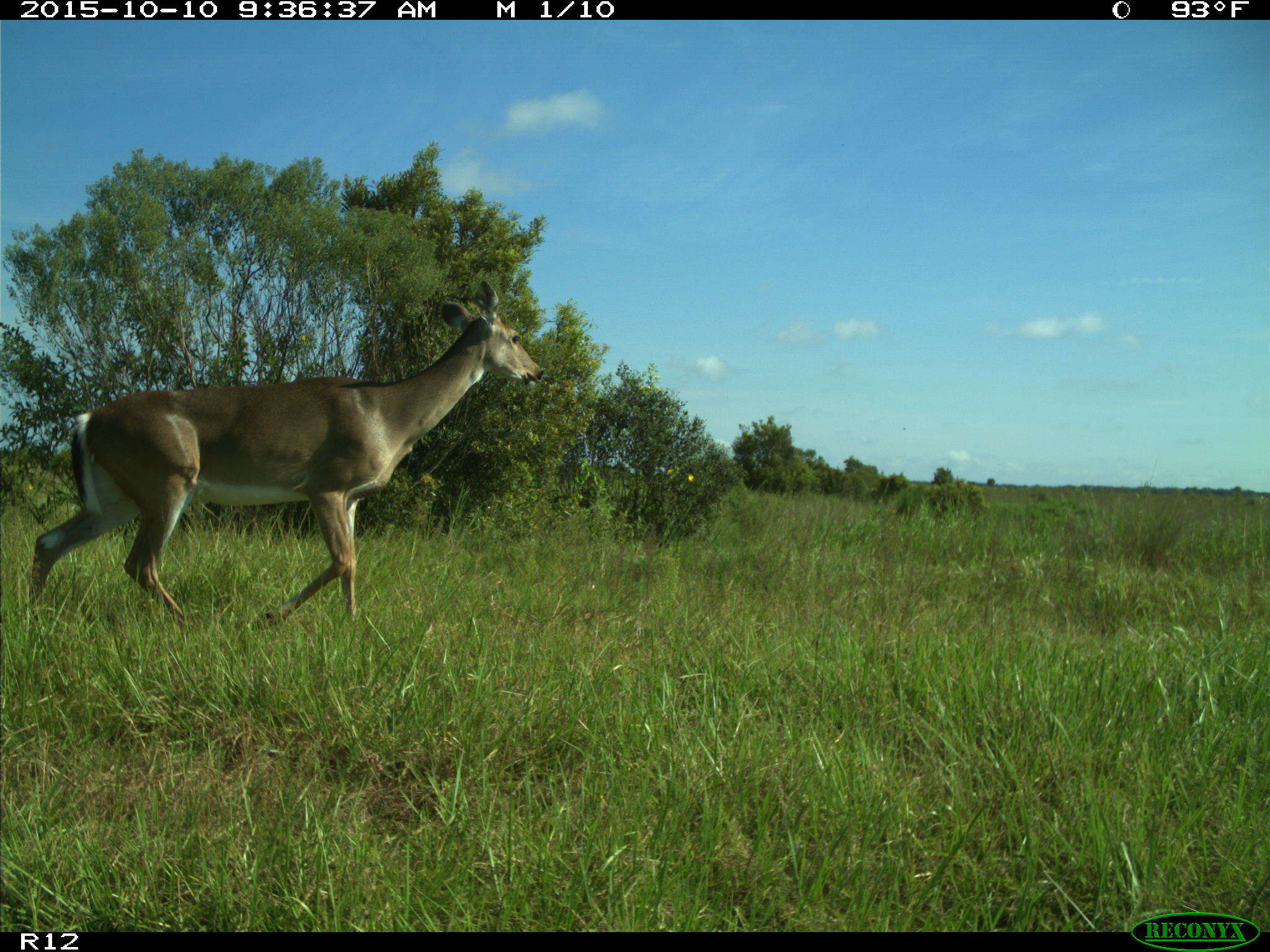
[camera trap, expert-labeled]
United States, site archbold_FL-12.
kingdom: Animalia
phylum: Chordata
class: Mammalia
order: Artiodactyla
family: Cervidae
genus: Odocoileus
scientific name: Odocoileus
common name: deer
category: unidentified deer